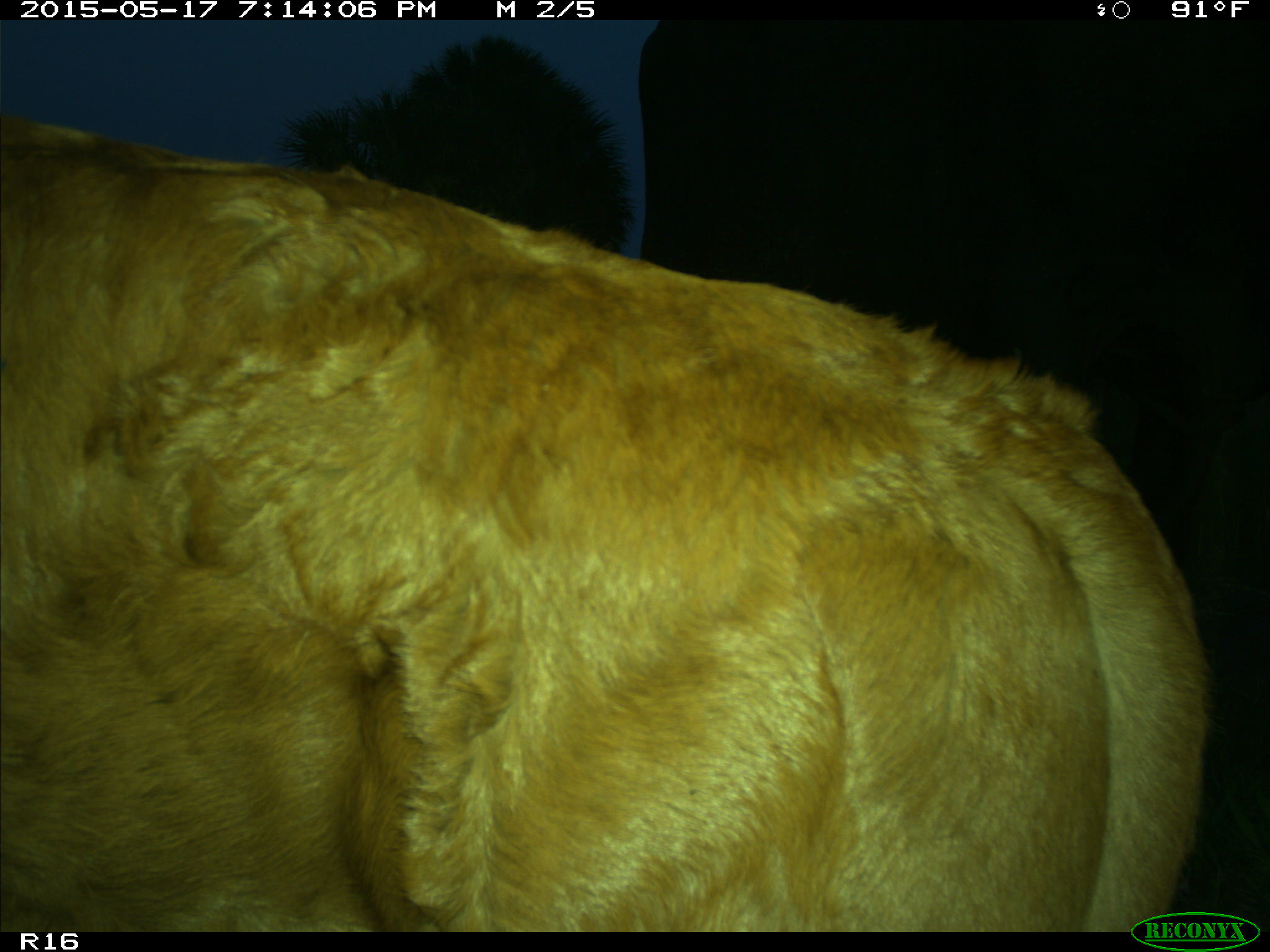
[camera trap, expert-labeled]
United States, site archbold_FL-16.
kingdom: Animalia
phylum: Chordata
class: Mammalia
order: Artiodactyla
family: Bovidae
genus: Bos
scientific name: Bos taurus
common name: domestic cow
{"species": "Bos taurus (domestic cow)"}